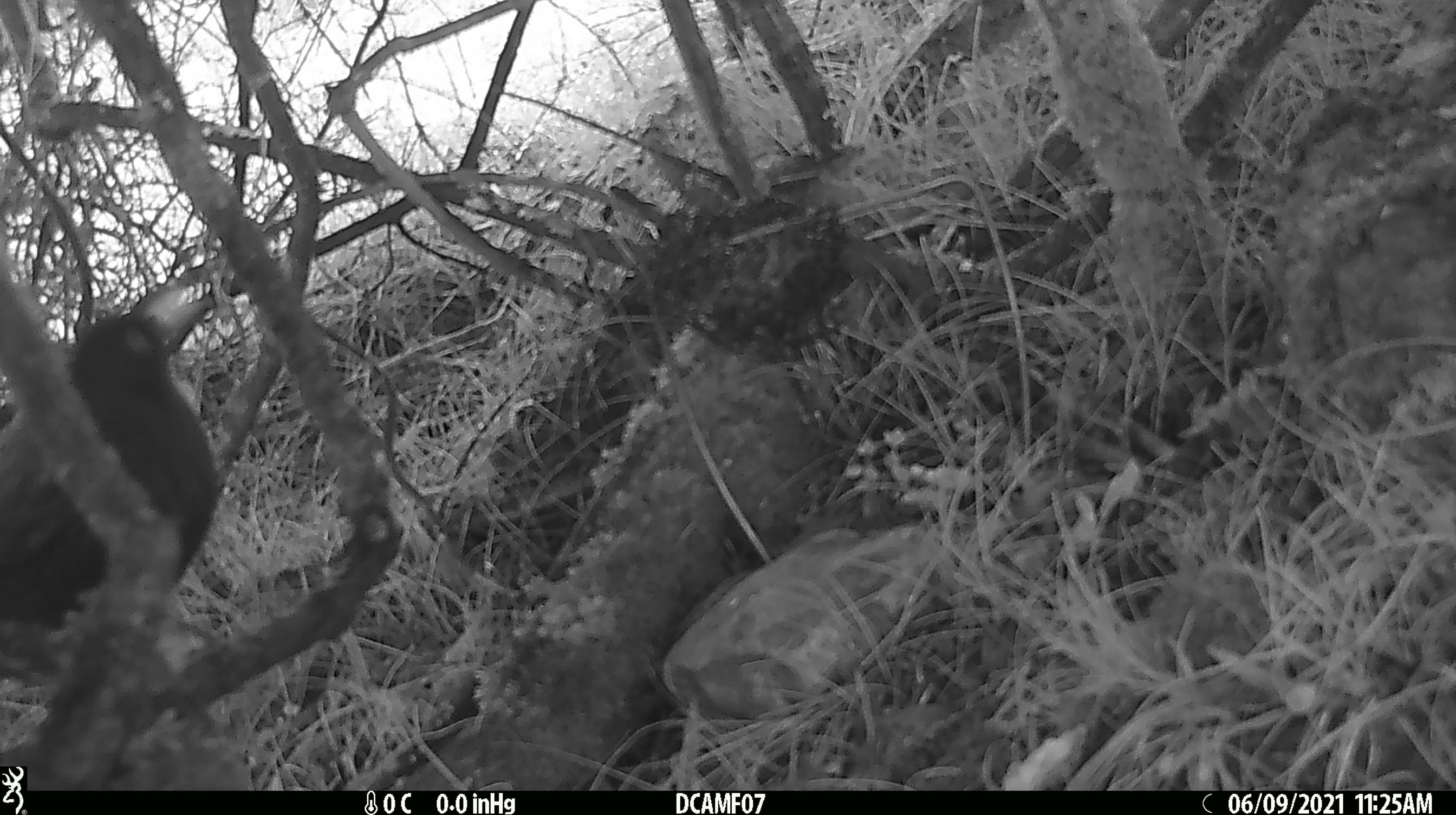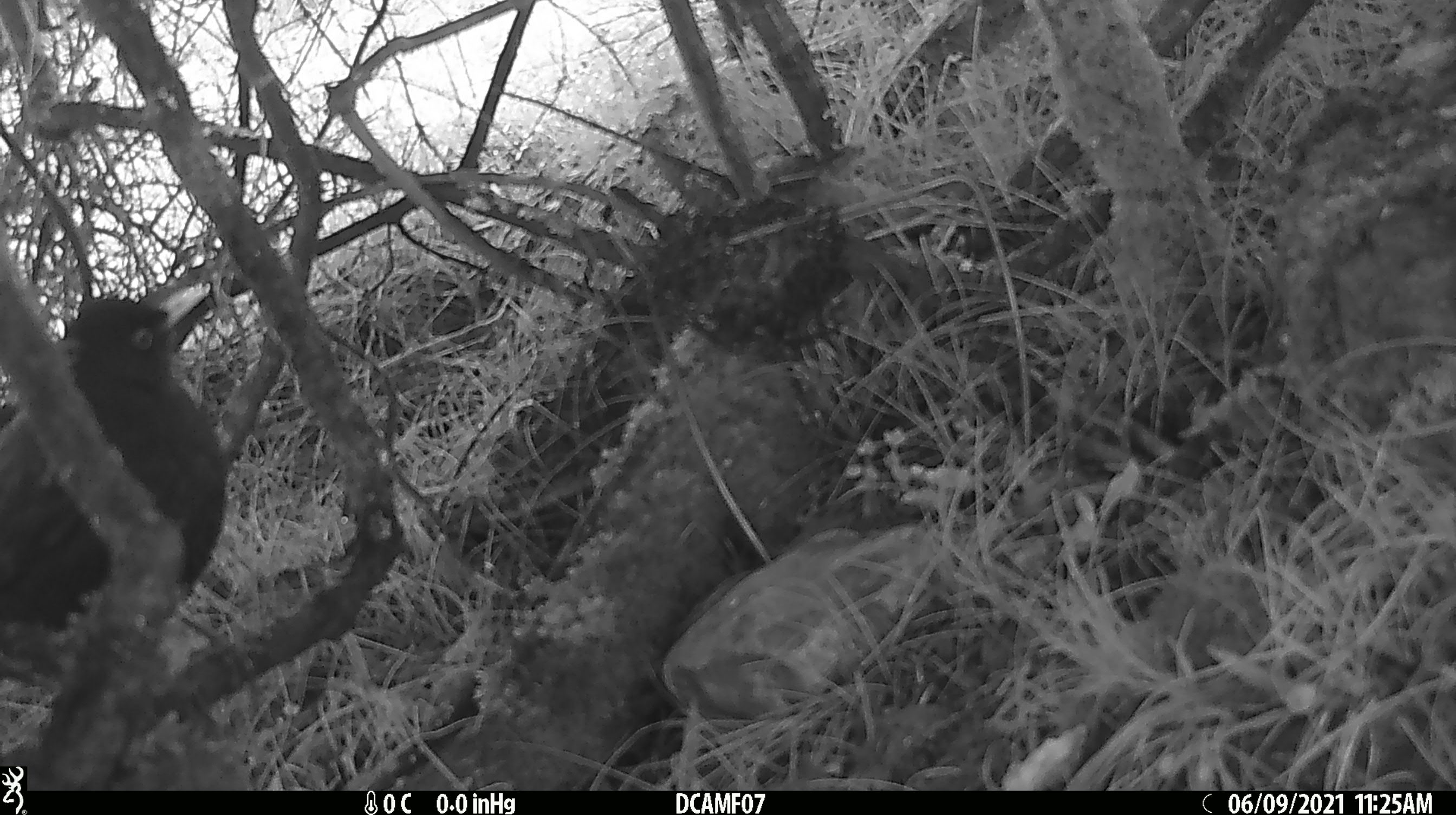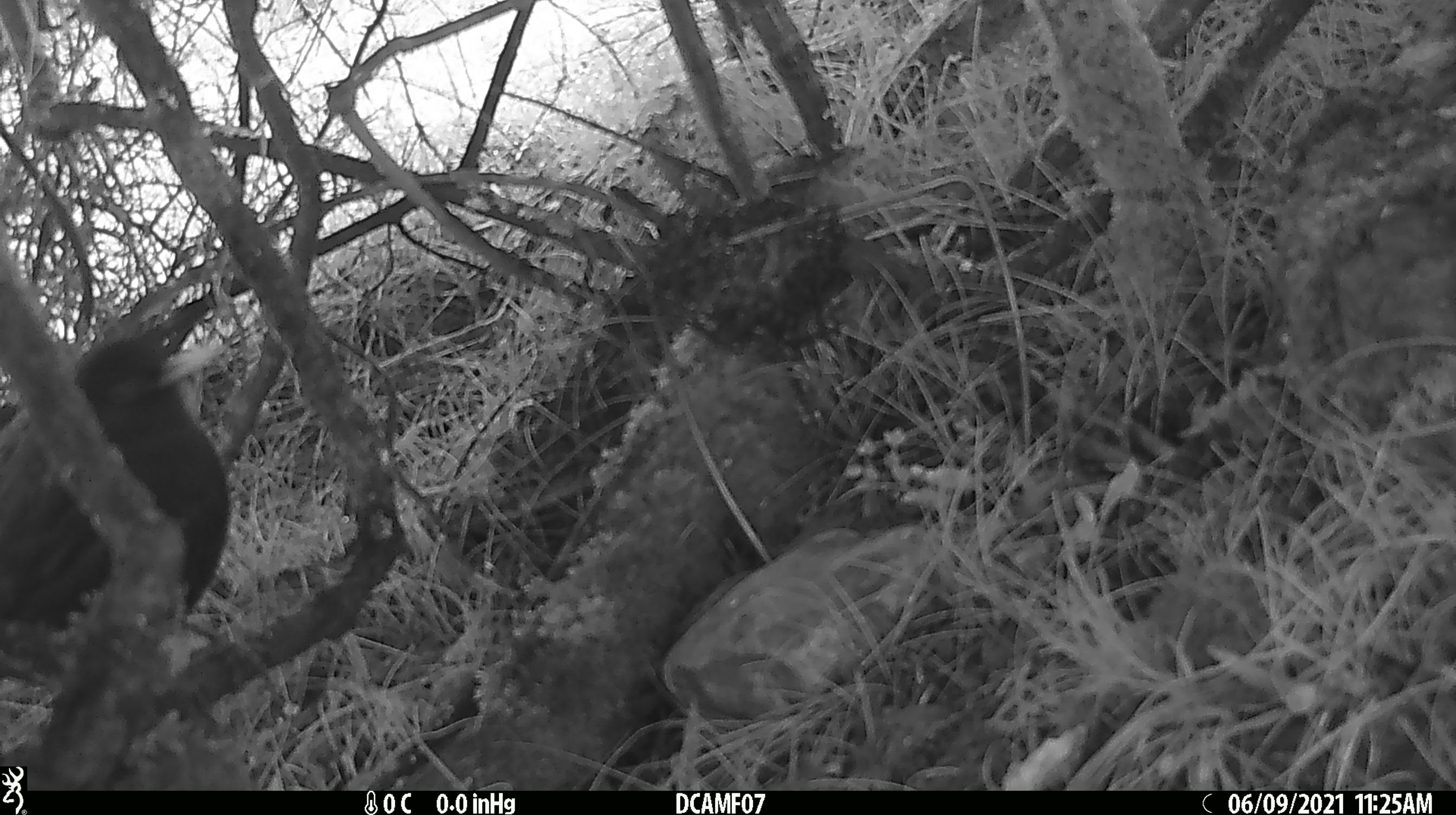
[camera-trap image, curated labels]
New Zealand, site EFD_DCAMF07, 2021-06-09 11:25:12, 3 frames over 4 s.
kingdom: Animalia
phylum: Chordata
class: Aves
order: Passeriformes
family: Turdidae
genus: Turdus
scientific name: Turdus merula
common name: eurasian blackbird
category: blackbird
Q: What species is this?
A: Blackbird (eurasian blackbird) (Turdus merula).